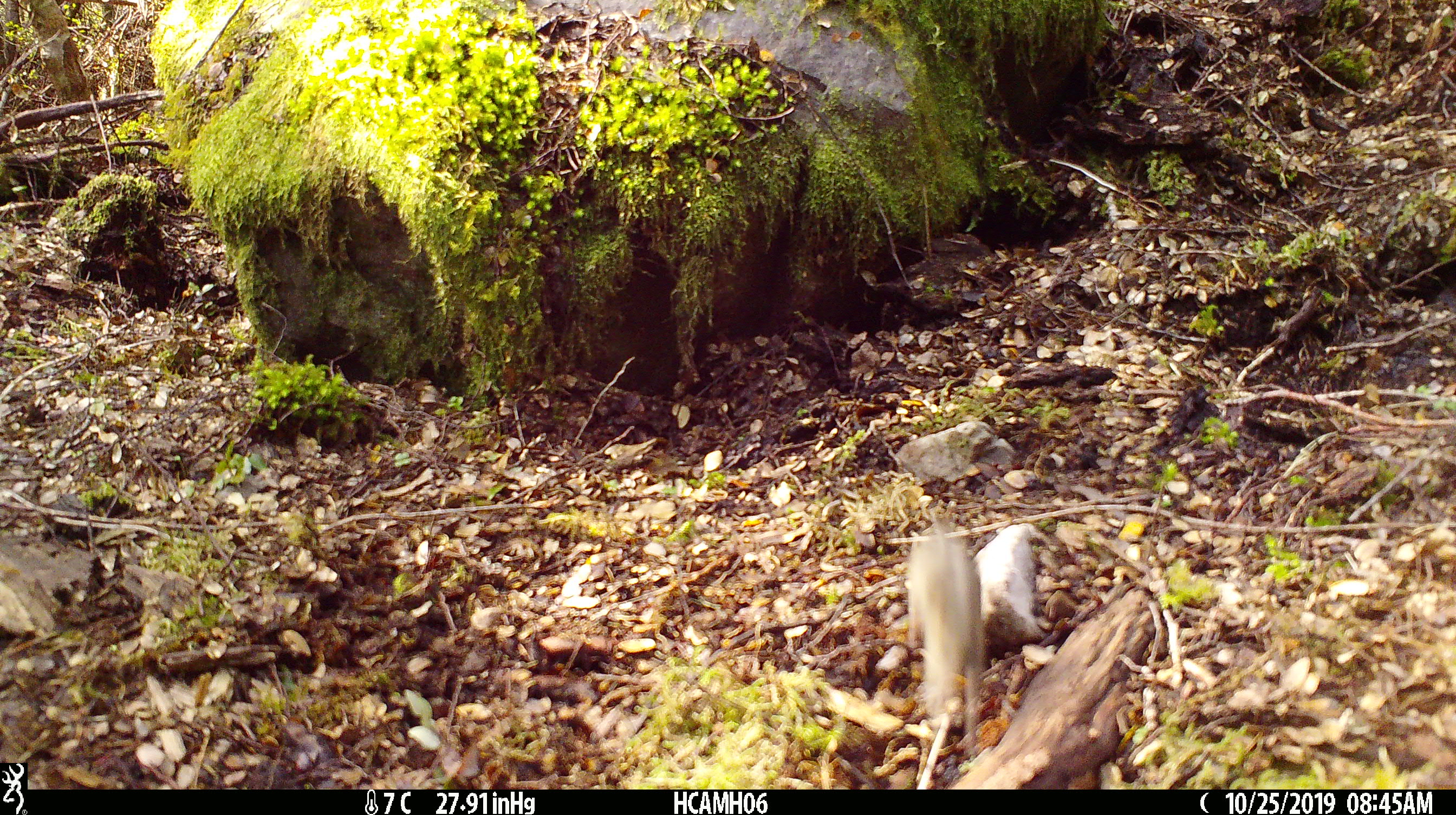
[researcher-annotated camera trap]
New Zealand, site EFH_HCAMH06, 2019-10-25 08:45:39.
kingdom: Animalia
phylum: Chordata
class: Mammalia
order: Rodentia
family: Muridae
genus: Mus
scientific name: Mus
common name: mouse